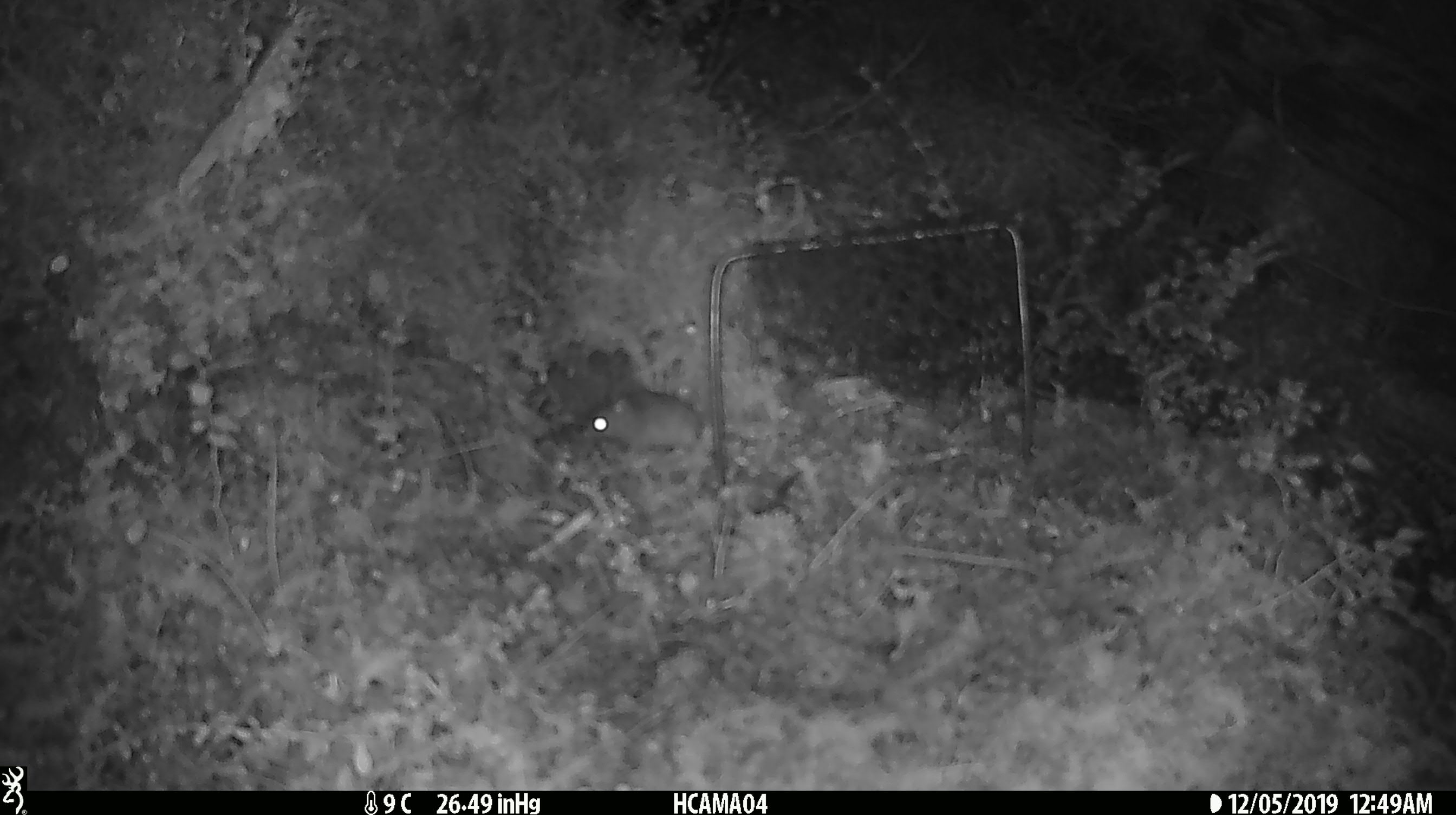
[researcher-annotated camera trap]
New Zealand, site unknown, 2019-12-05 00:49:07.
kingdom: Animalia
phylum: Chordata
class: Mammalia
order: Rodentia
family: Muridae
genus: Mus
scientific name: Mus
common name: mouse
Mouse (Mus).